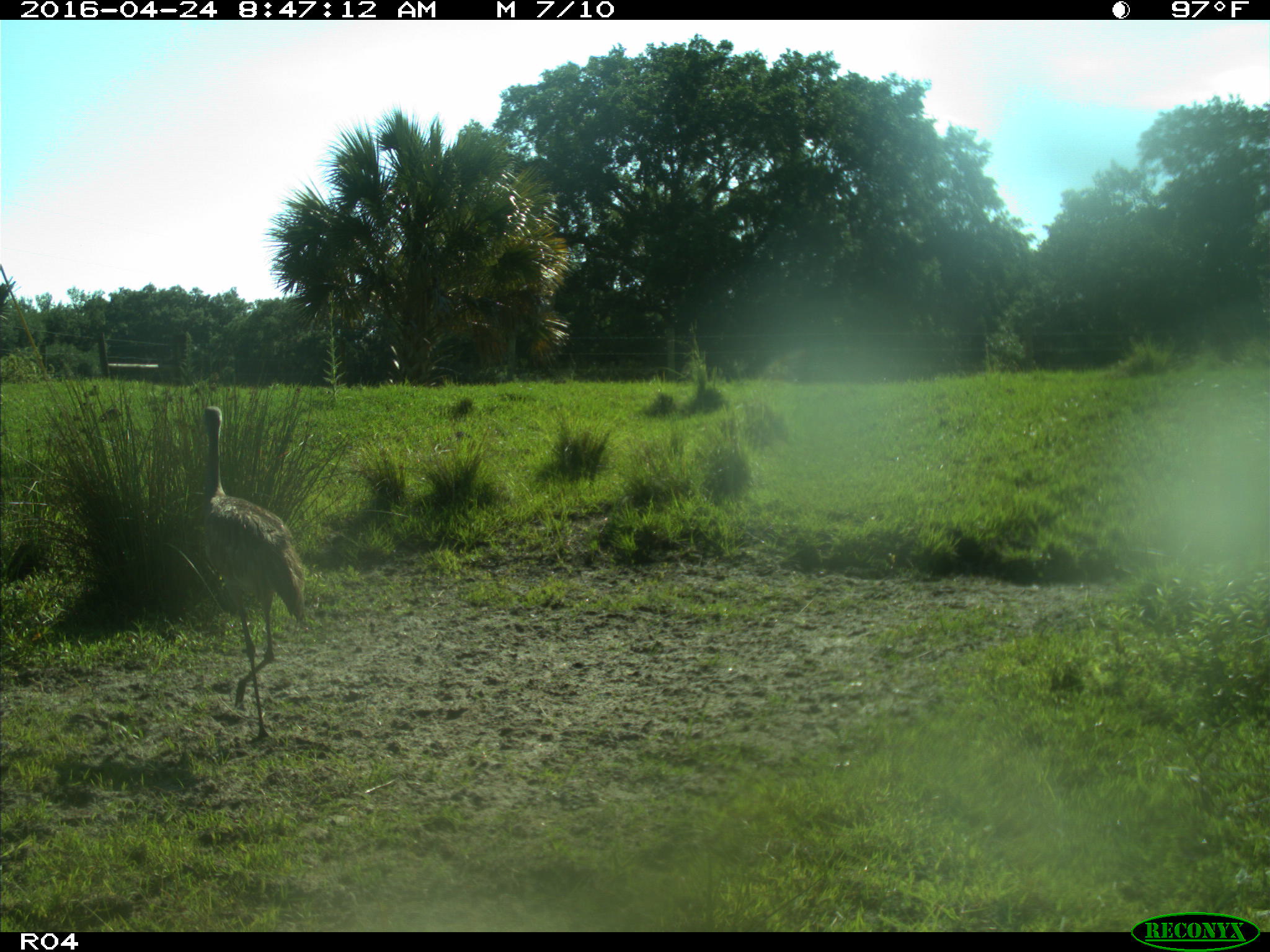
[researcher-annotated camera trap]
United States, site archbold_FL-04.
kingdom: Animalia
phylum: Chordata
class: Aves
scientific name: Aves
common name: birds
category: unidentified bird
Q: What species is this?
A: Unidentified bird (birds) (Aves).